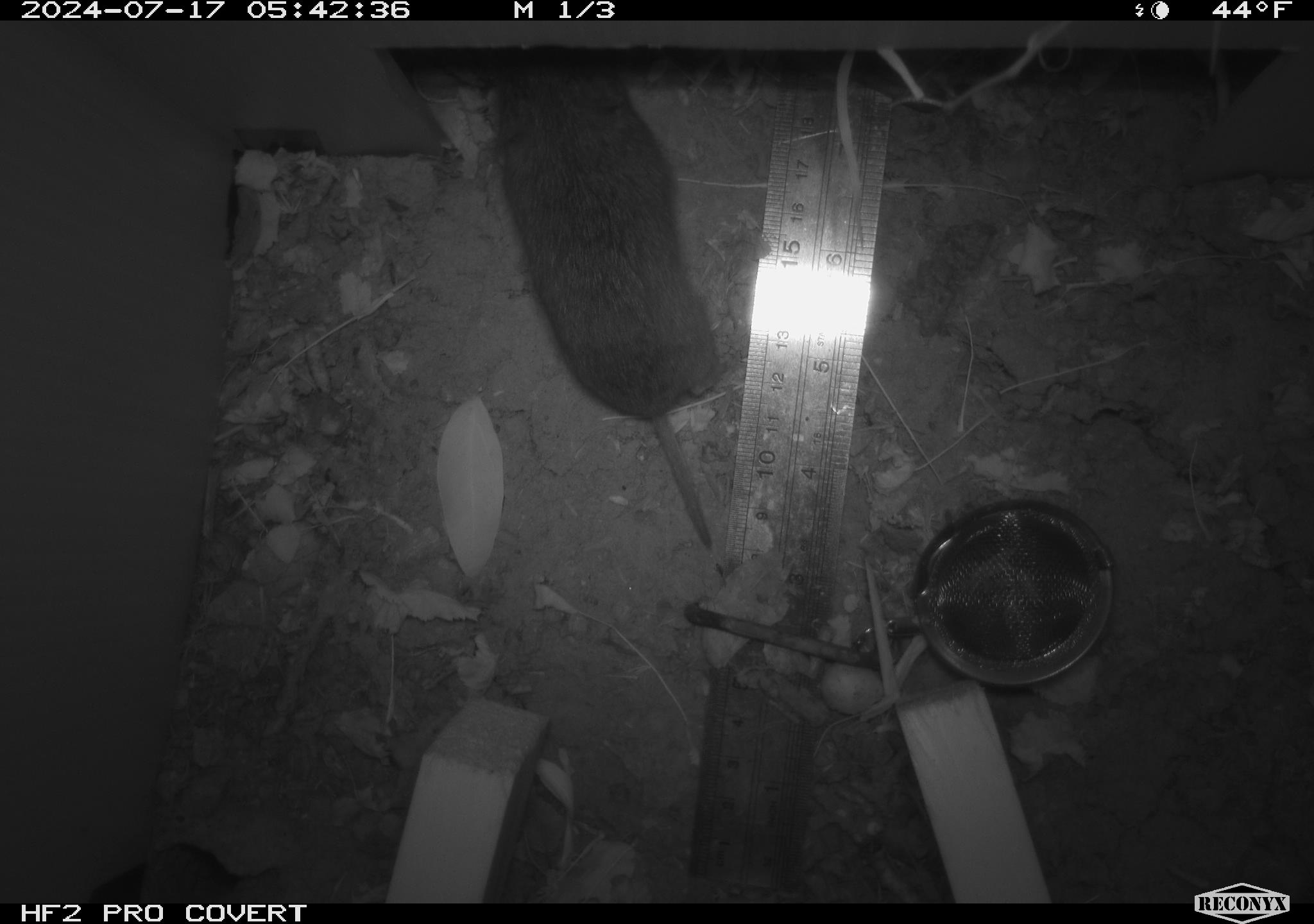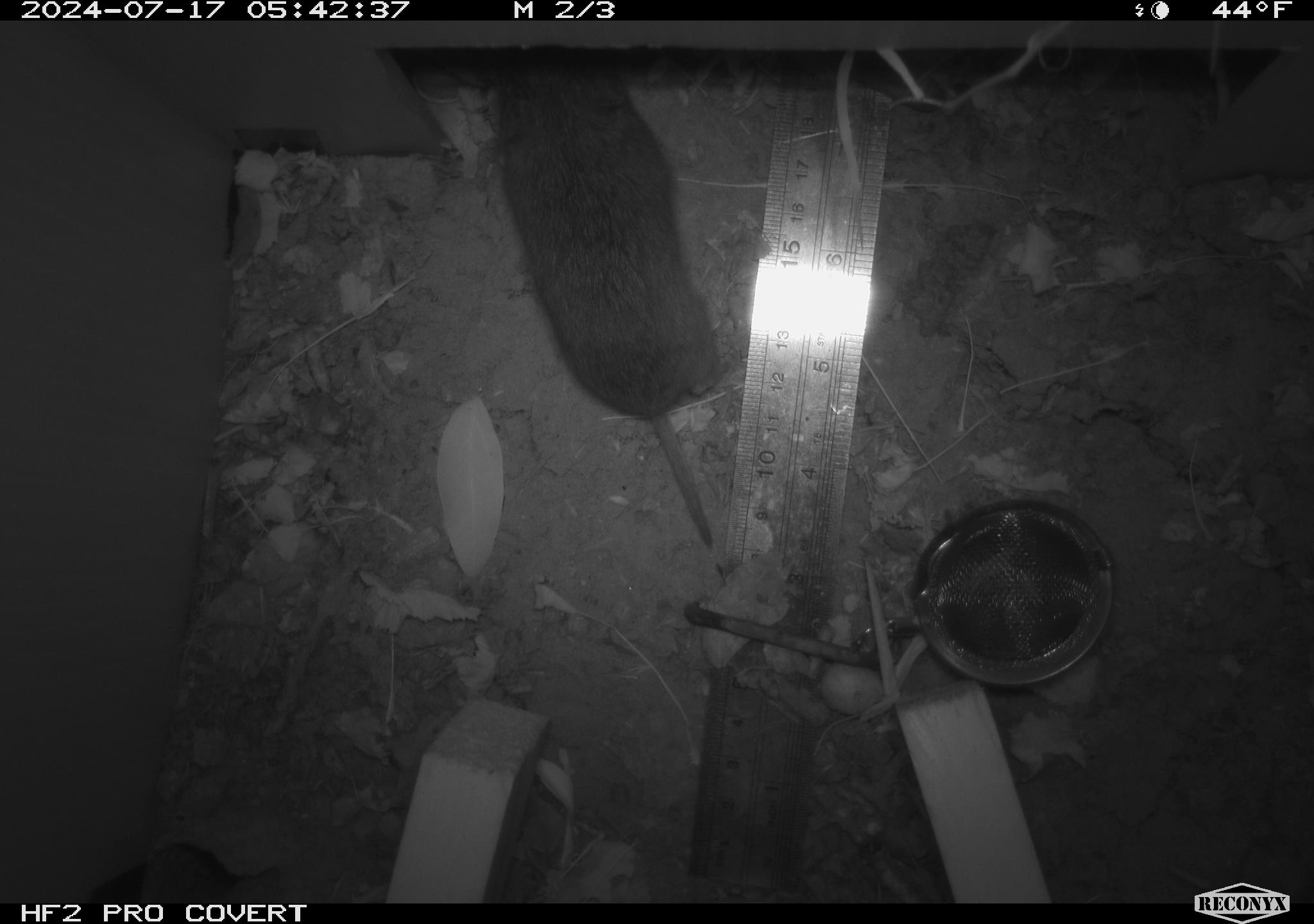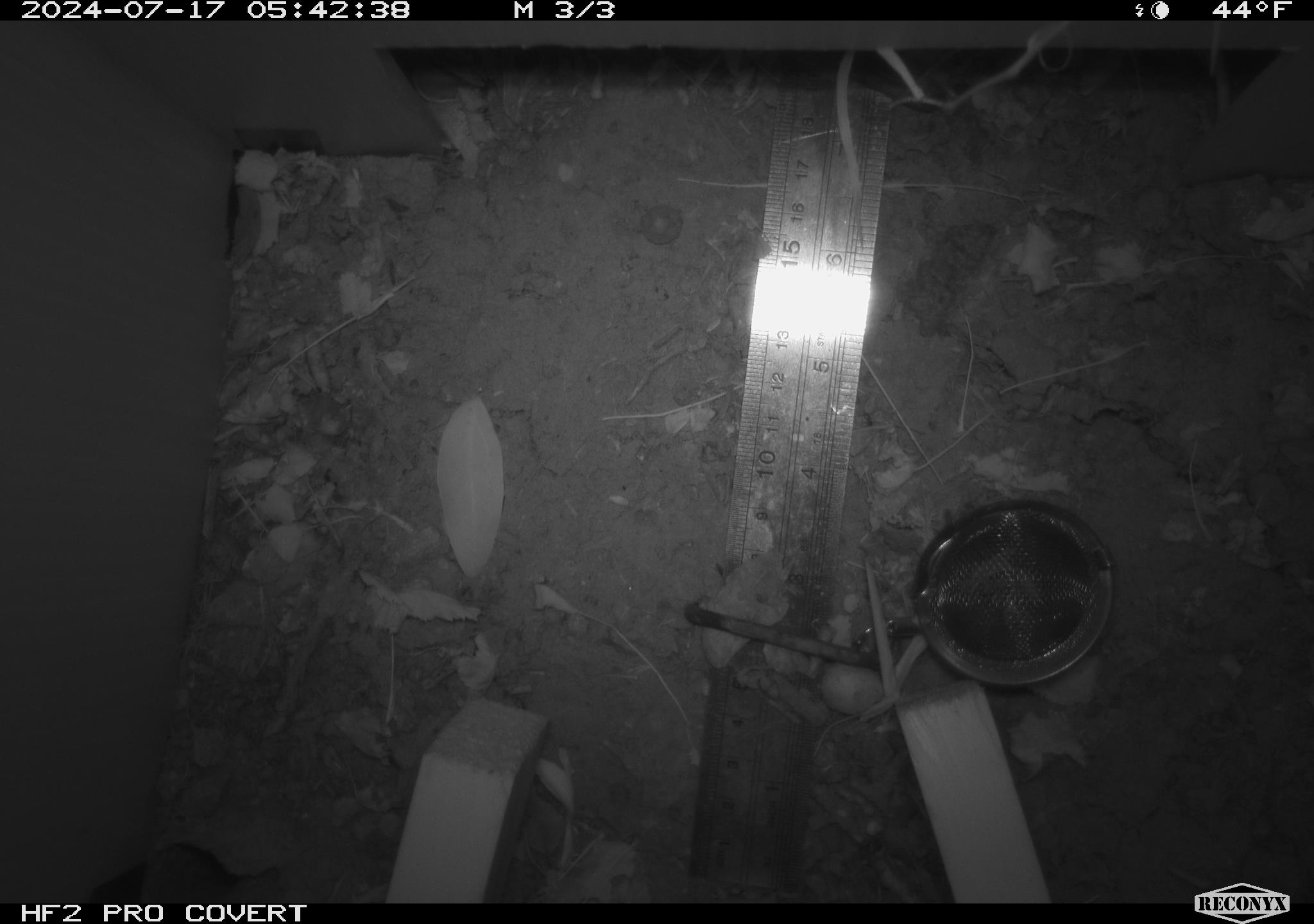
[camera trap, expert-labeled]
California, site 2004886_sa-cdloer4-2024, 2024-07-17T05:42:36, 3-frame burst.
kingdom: Animalia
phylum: Chordata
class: Mammalia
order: Rodentia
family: Cricetidae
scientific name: Arvicolinae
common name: voles, lemmings, and muskrats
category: arvicolinae subfamily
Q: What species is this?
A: Arvicolinae subfamily (voles, lemmings, and muskrats) (Arvicolinae).